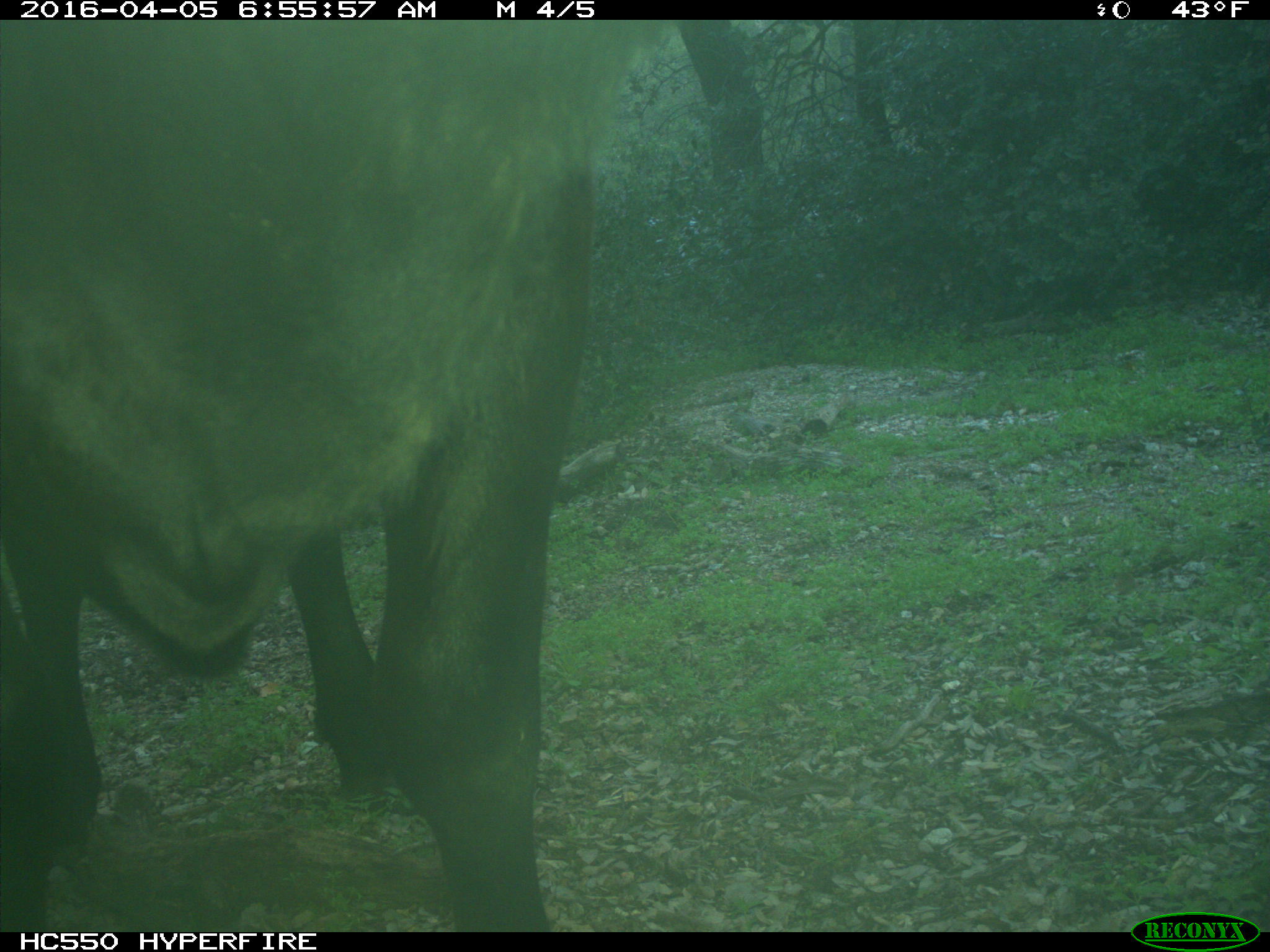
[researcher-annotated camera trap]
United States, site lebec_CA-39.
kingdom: Animalia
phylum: Chordata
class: Mammalia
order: Artiodactyla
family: Bovidae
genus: Bos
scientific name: Bos taurus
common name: domestic cow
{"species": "Bos taurus (domestic cow)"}